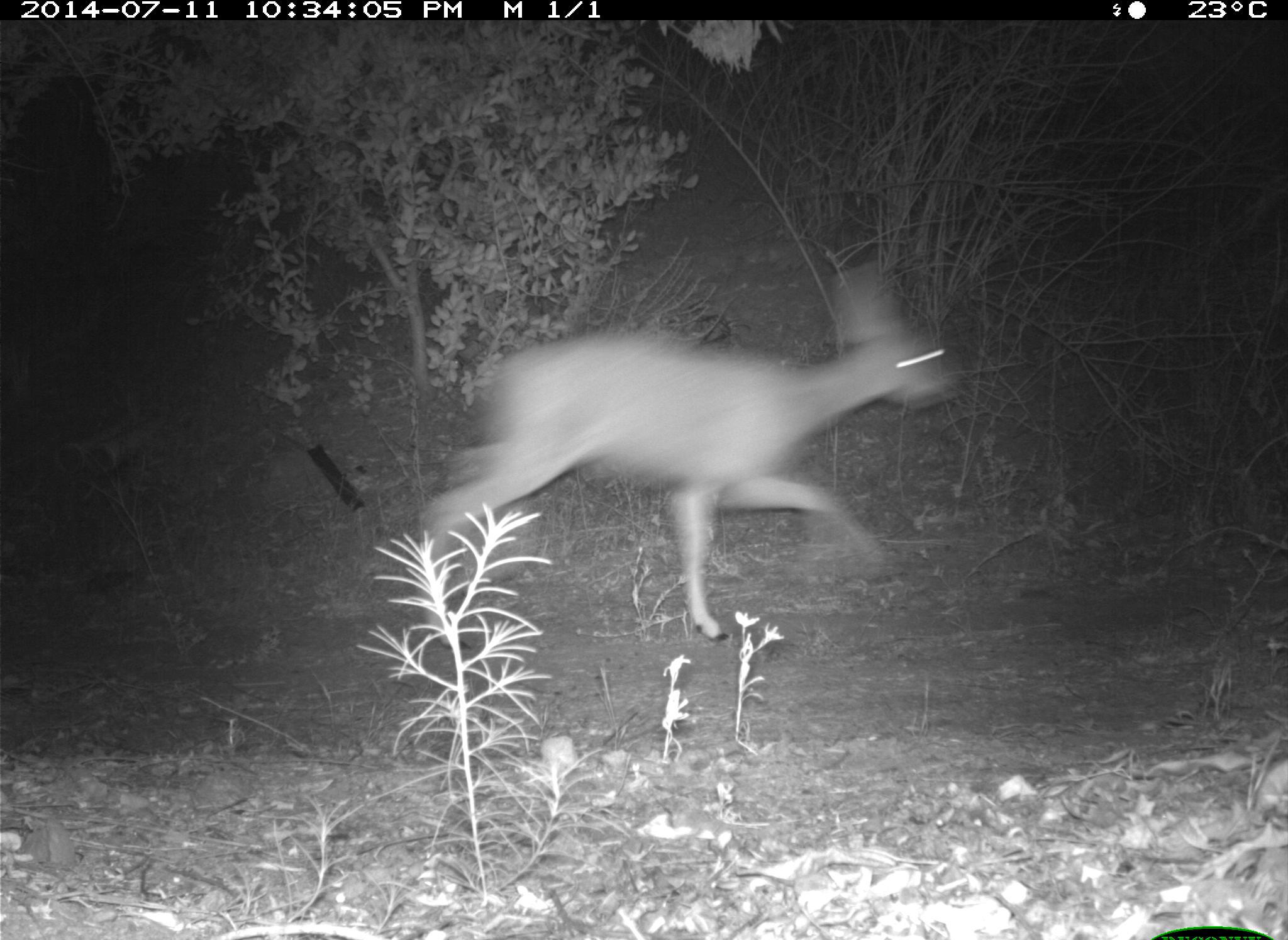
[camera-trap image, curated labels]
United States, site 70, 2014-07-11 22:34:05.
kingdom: Animalia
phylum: Chordata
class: Mammalia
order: Artiodactyla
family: Cervidae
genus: Odocoileus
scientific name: Odocoileus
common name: deer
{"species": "deer (Odocoileus)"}